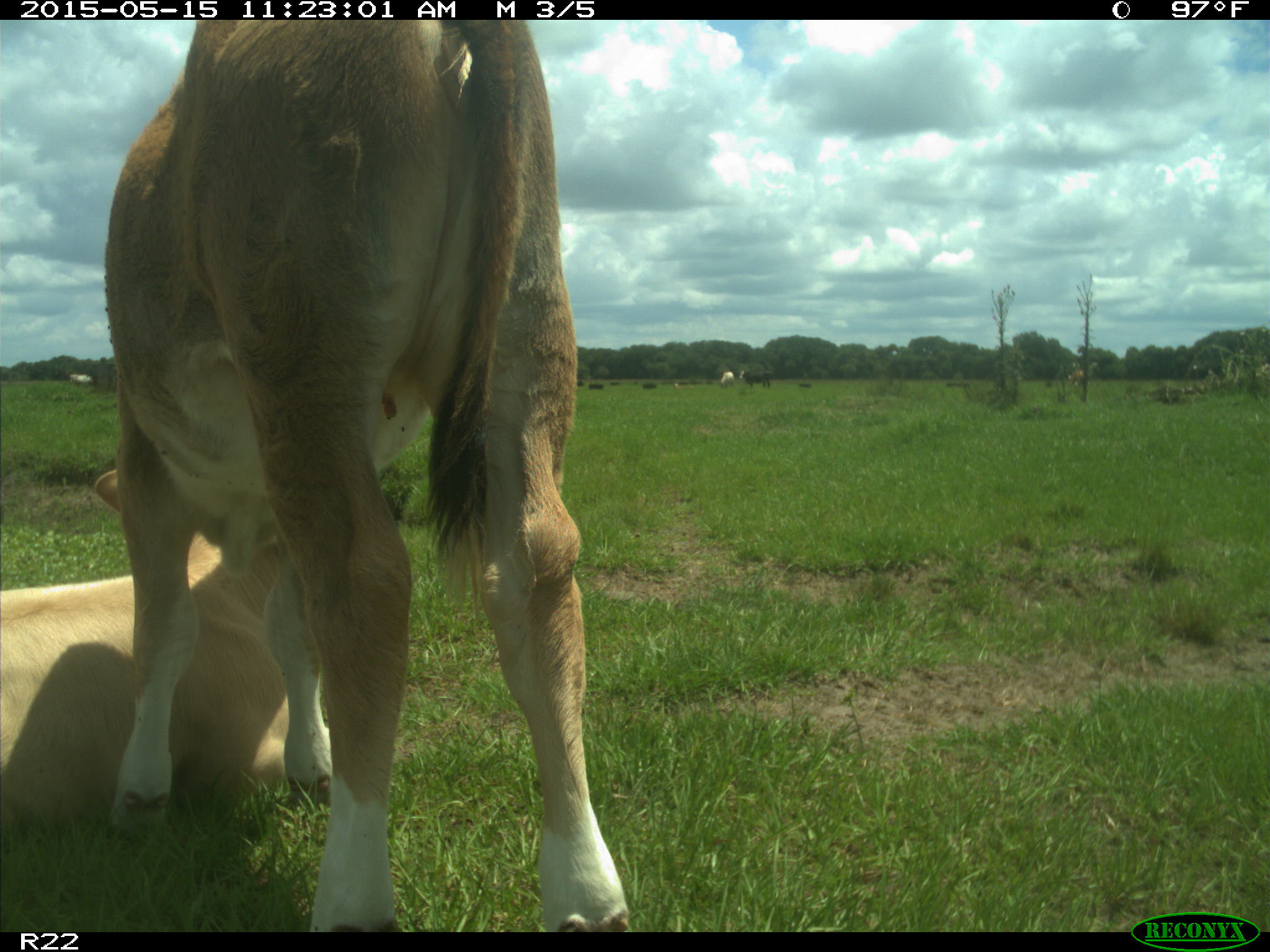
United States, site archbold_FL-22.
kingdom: Animalia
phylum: Chordata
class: Mammalia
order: Artiodactyla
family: Bovidae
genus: Bos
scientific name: Bos taurus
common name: domestic cow